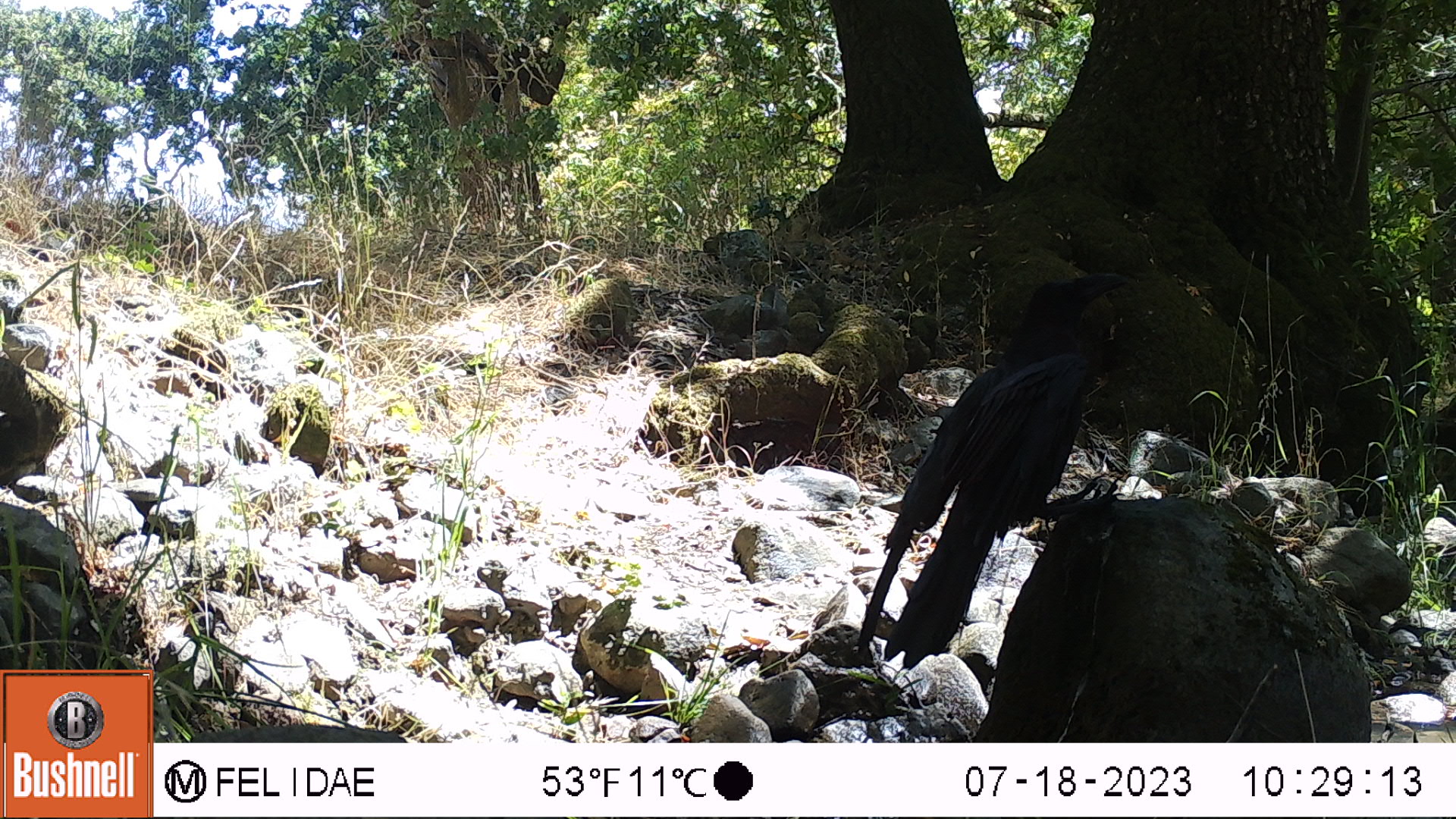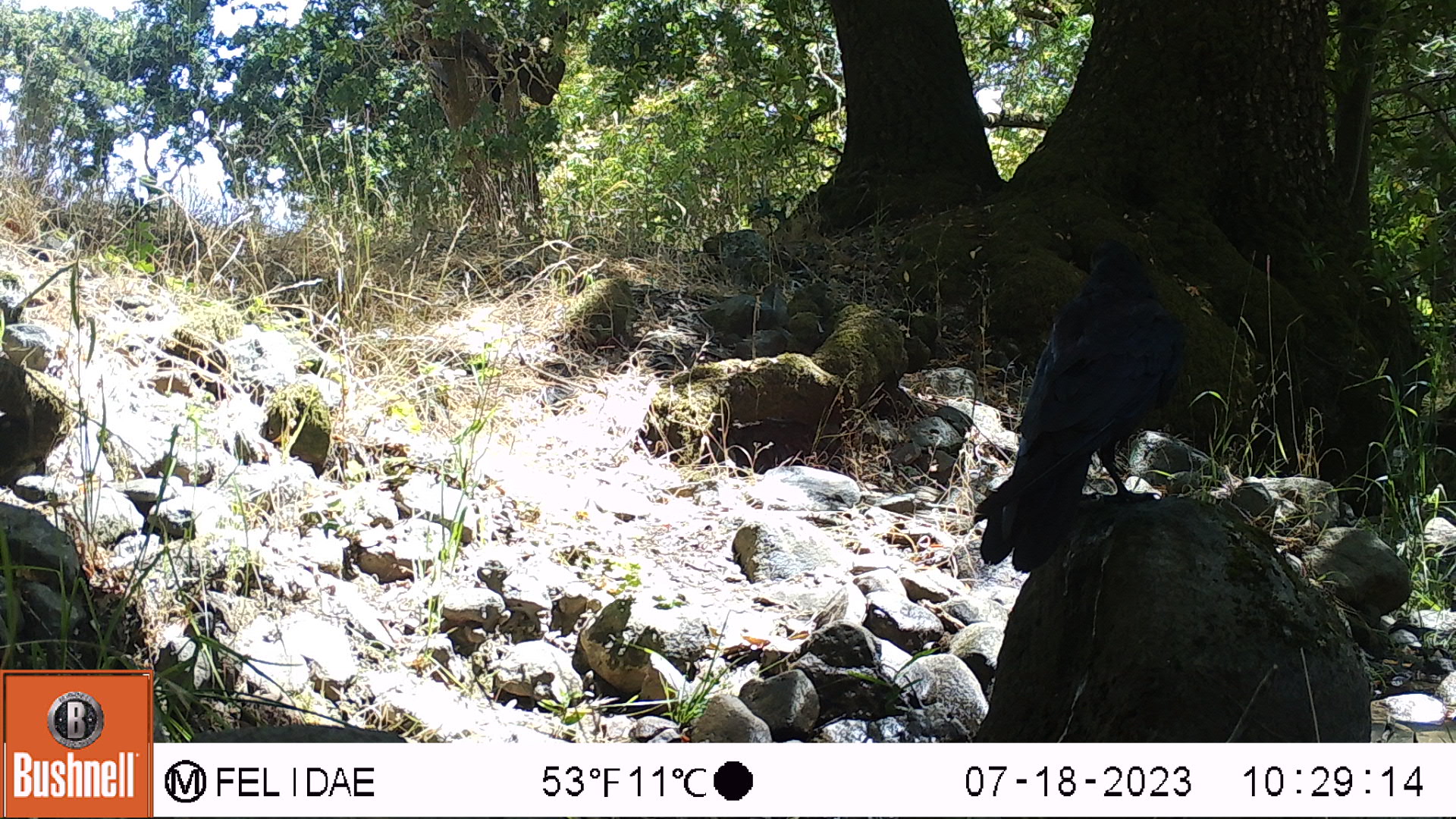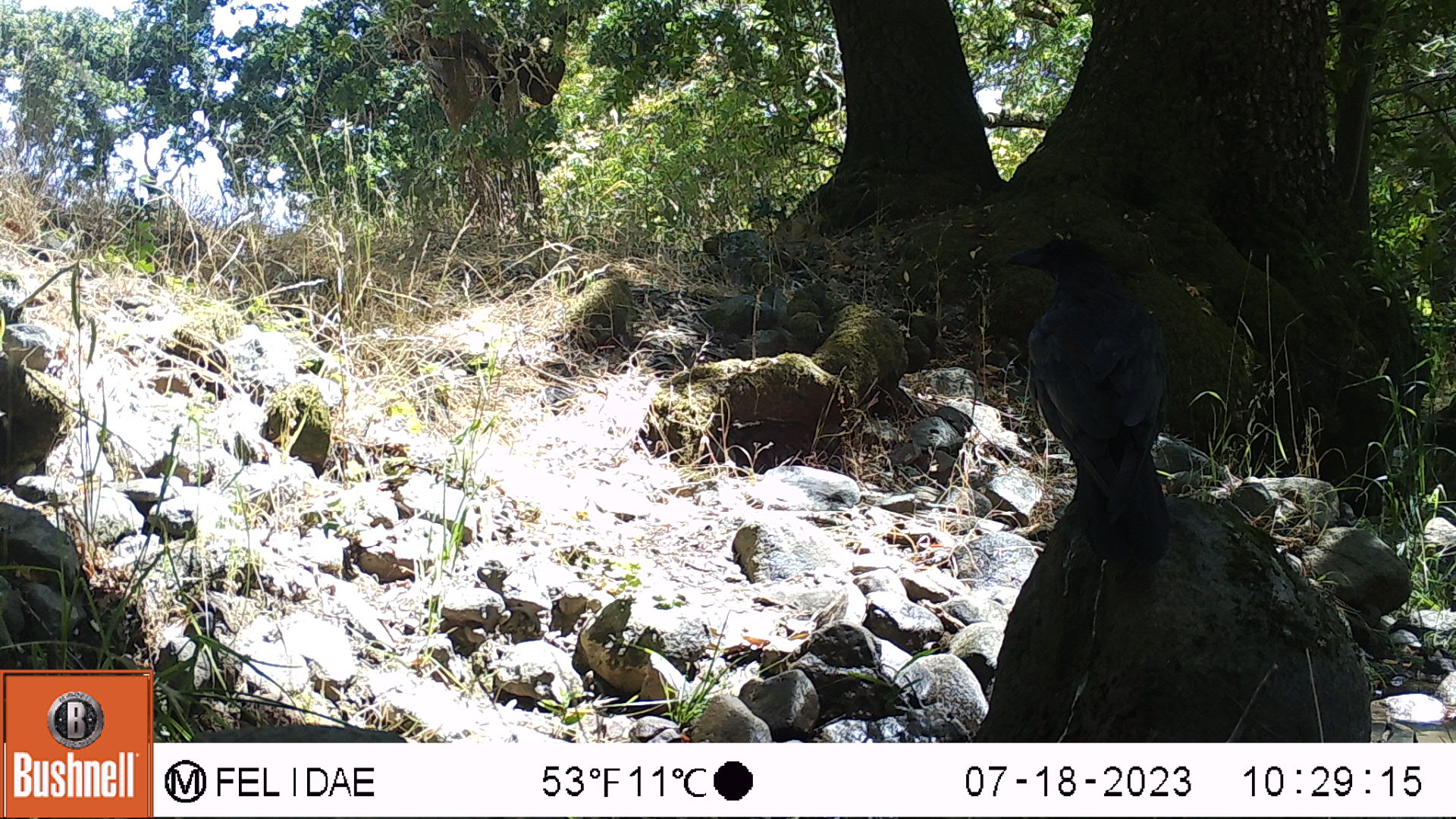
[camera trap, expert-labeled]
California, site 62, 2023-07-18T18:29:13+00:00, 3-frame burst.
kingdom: Animalia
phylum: Chordata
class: Aves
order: Passeriformes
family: Corvidae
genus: Corvus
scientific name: Corvus corax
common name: common raven